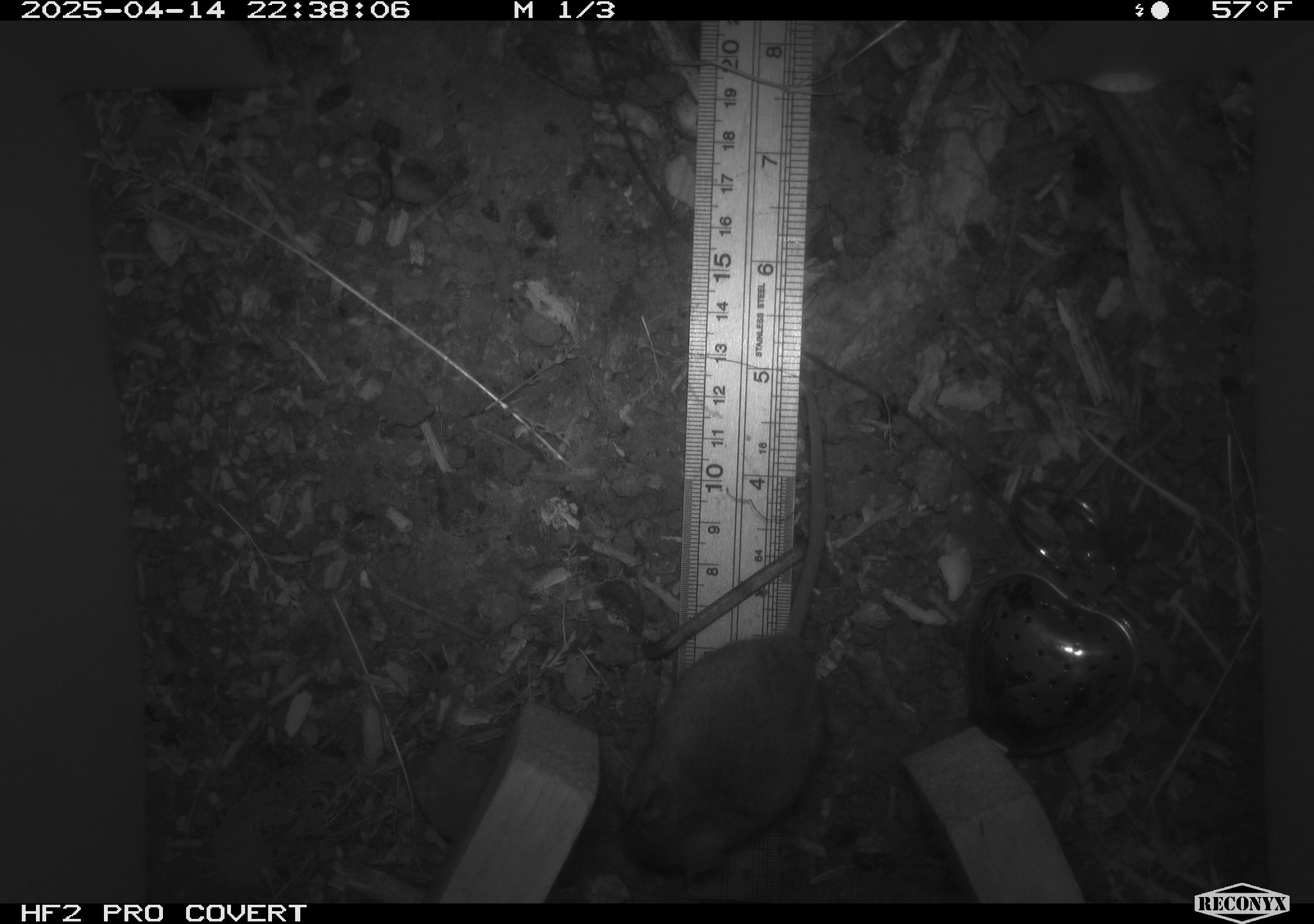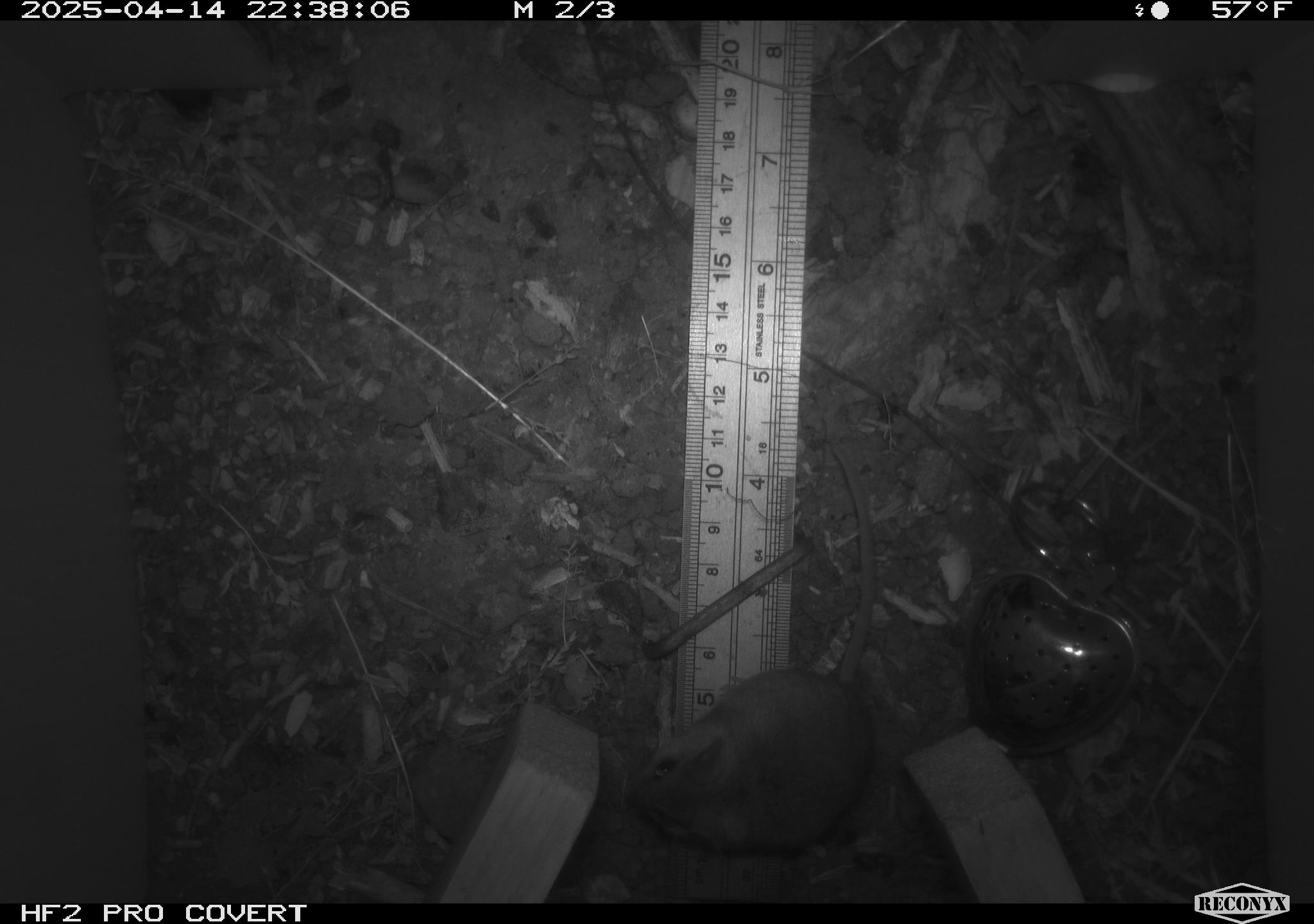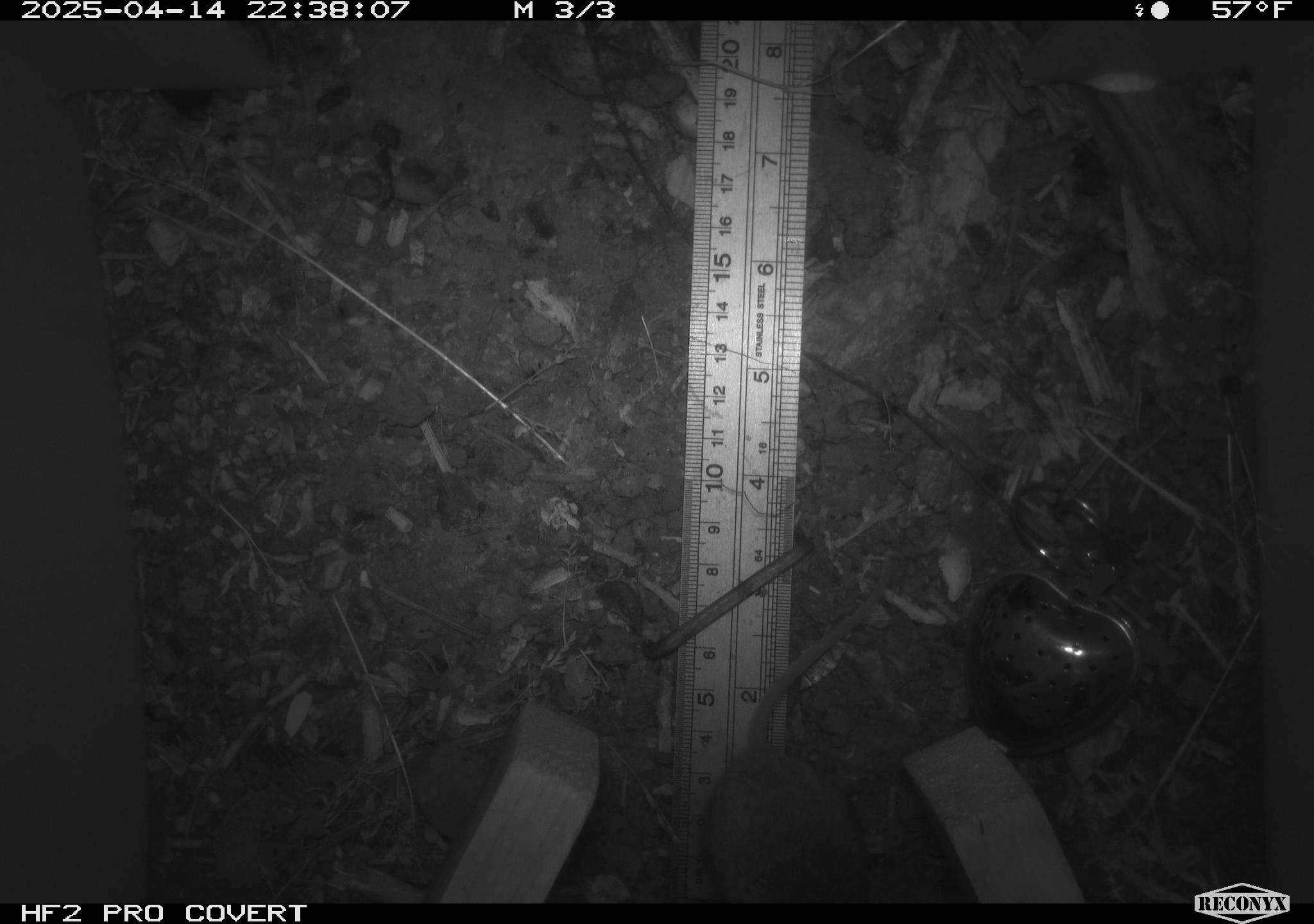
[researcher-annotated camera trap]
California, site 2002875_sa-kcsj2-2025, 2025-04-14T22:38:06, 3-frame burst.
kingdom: Animalia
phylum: Chordata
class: Mammalia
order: Rodentia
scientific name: Rodentia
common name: rodent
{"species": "rodent (Rodentia)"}